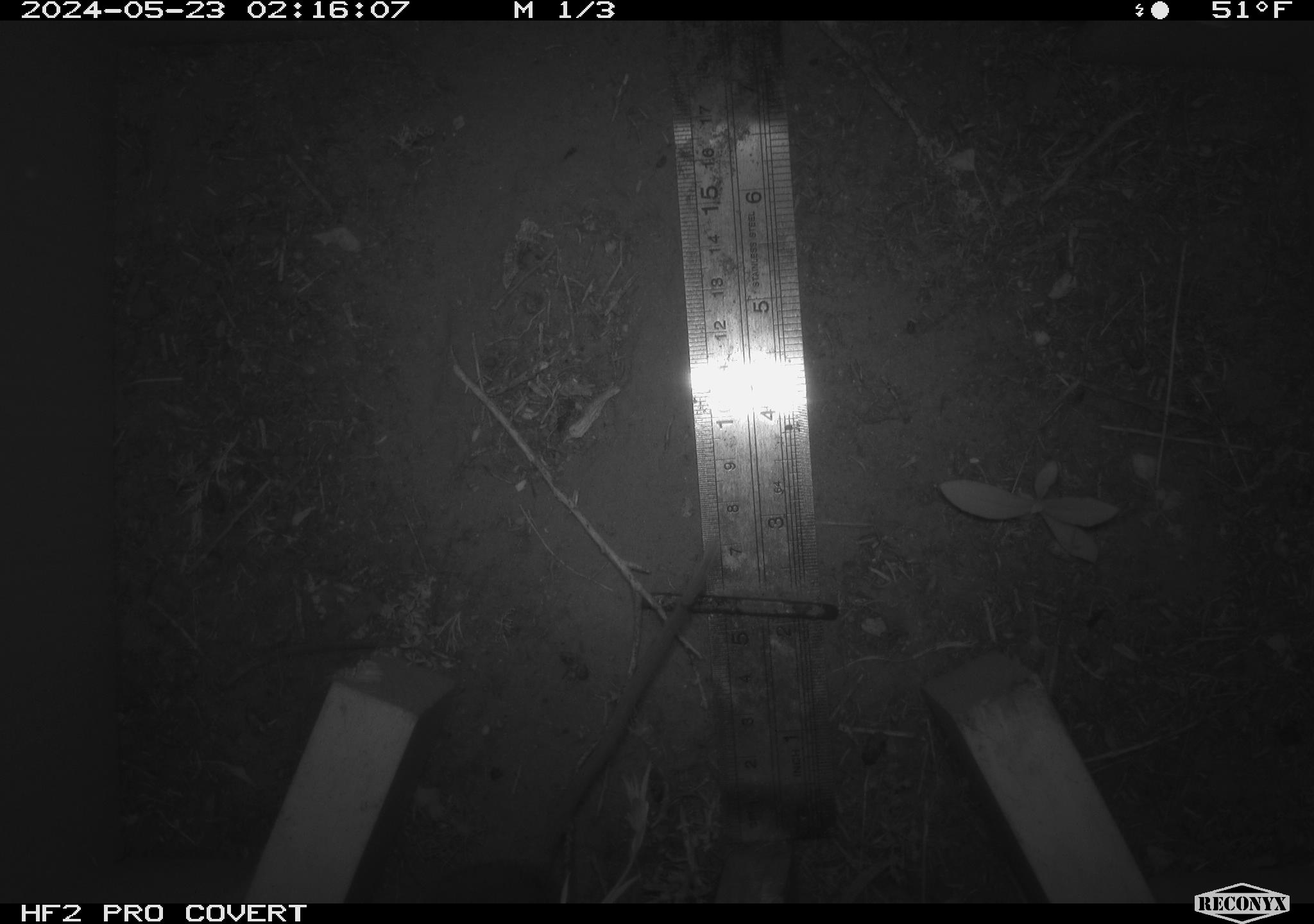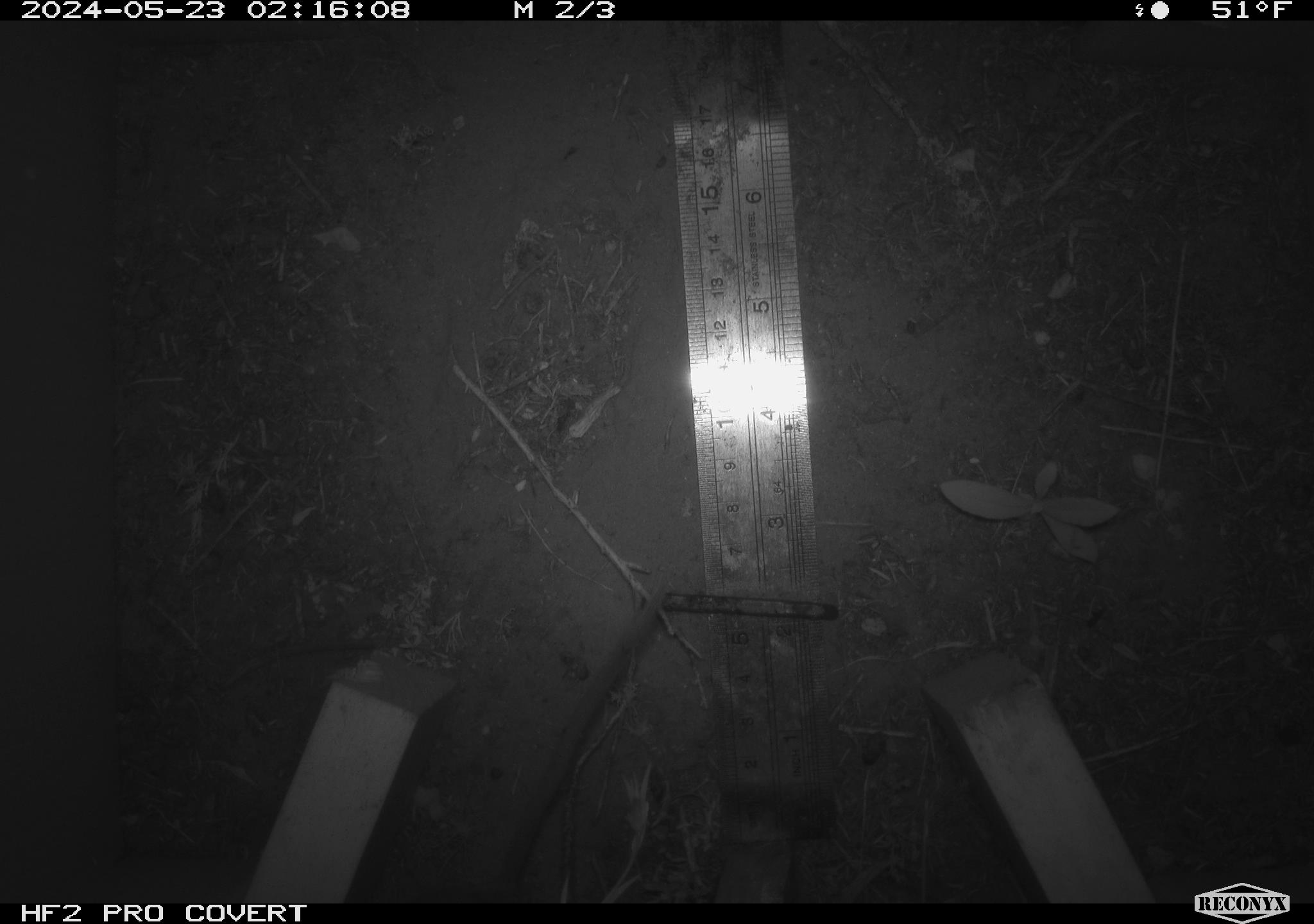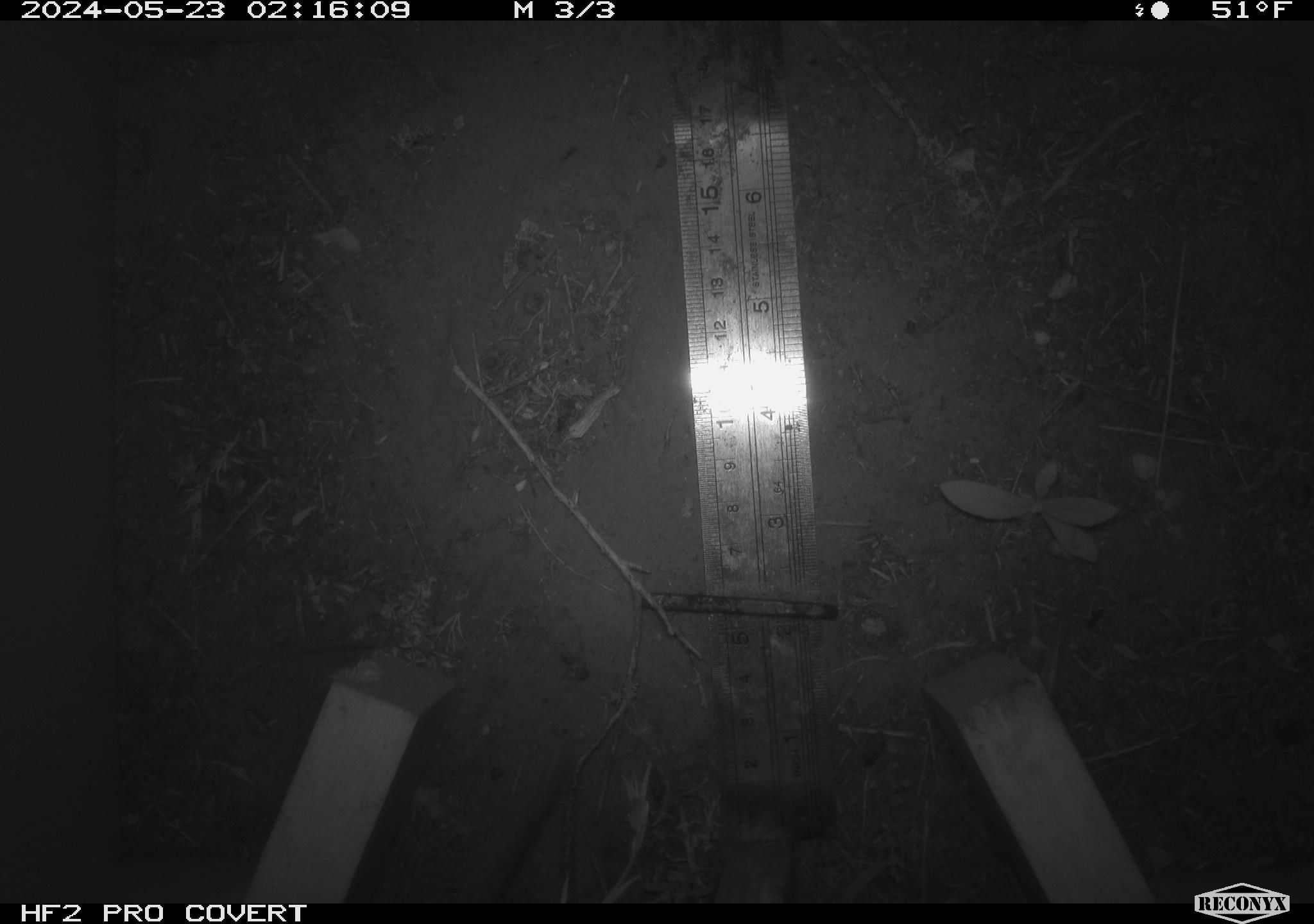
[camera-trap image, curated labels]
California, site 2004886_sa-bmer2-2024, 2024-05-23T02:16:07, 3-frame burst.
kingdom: Animalia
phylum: Chordata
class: Mammalia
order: Rodentia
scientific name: Rodentia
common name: mouse species